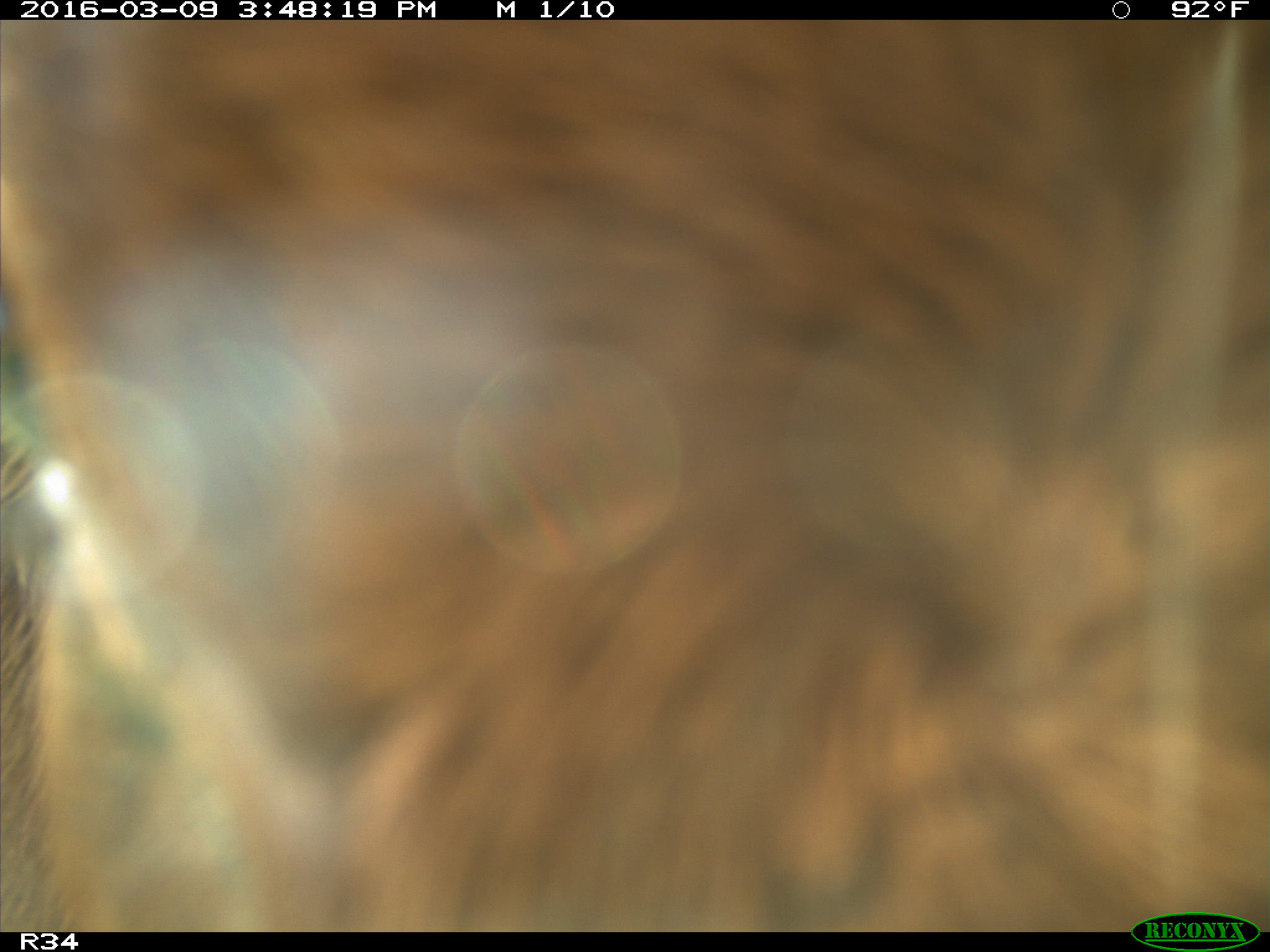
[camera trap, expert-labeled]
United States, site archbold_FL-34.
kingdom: Animalia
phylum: Chordata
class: Mammalia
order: Artiodactyla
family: Bovidae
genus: Bos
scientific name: Bos taurus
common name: domestic cow